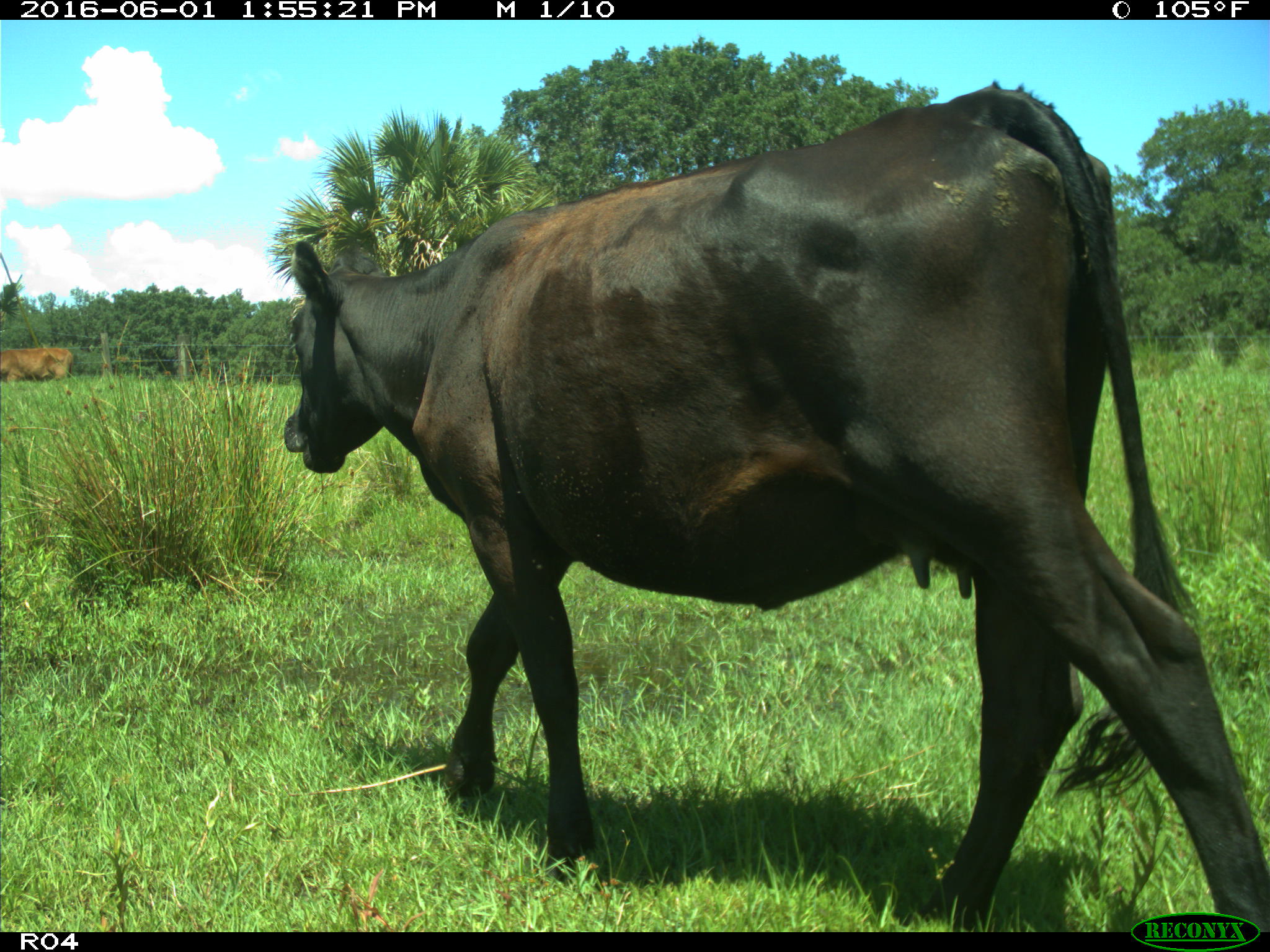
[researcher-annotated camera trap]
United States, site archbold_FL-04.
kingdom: Animalia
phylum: Chordata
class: Mammalia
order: Artiodactyla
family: Bovidae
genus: Bos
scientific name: Bos taurus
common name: domestic cow